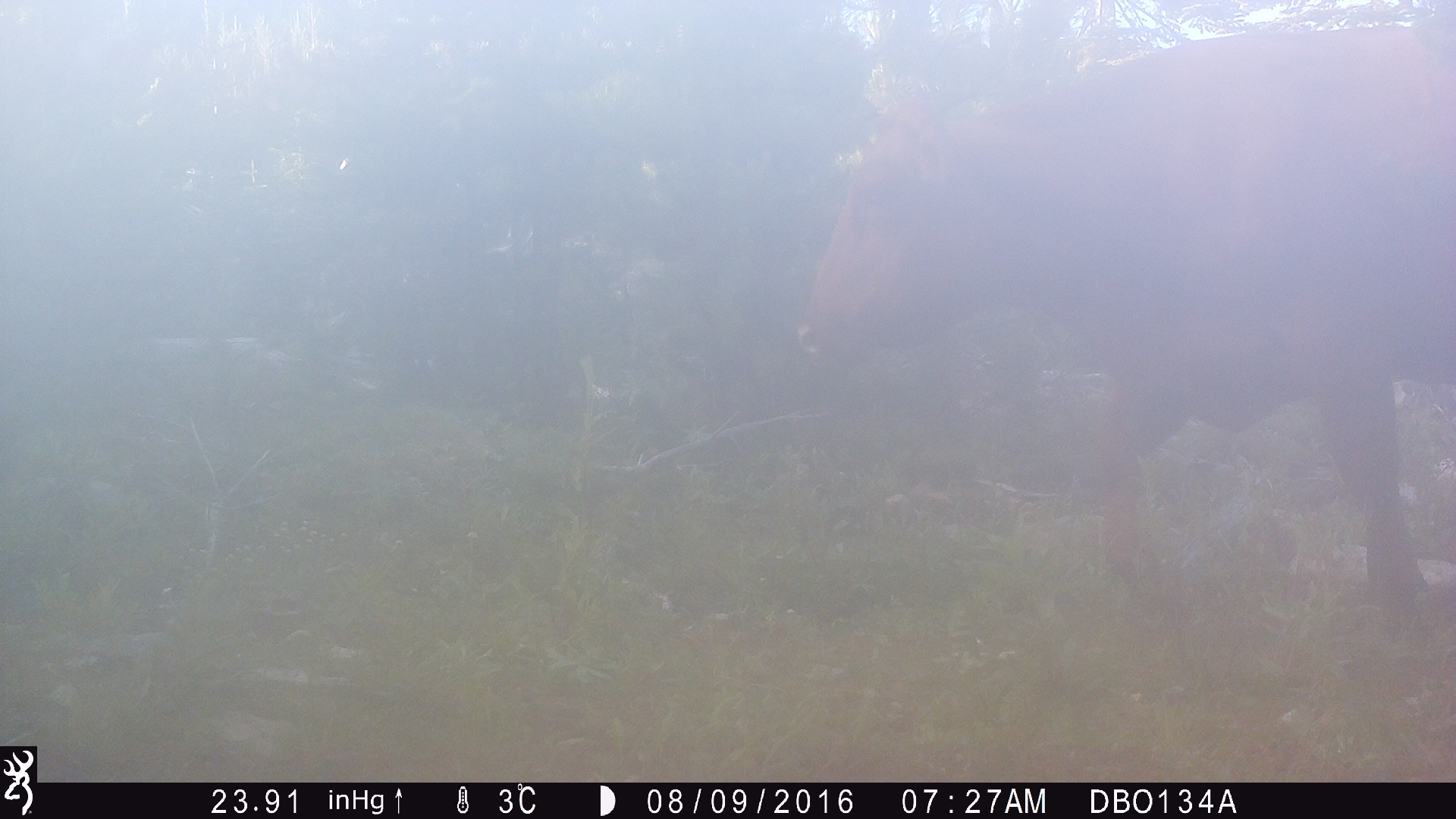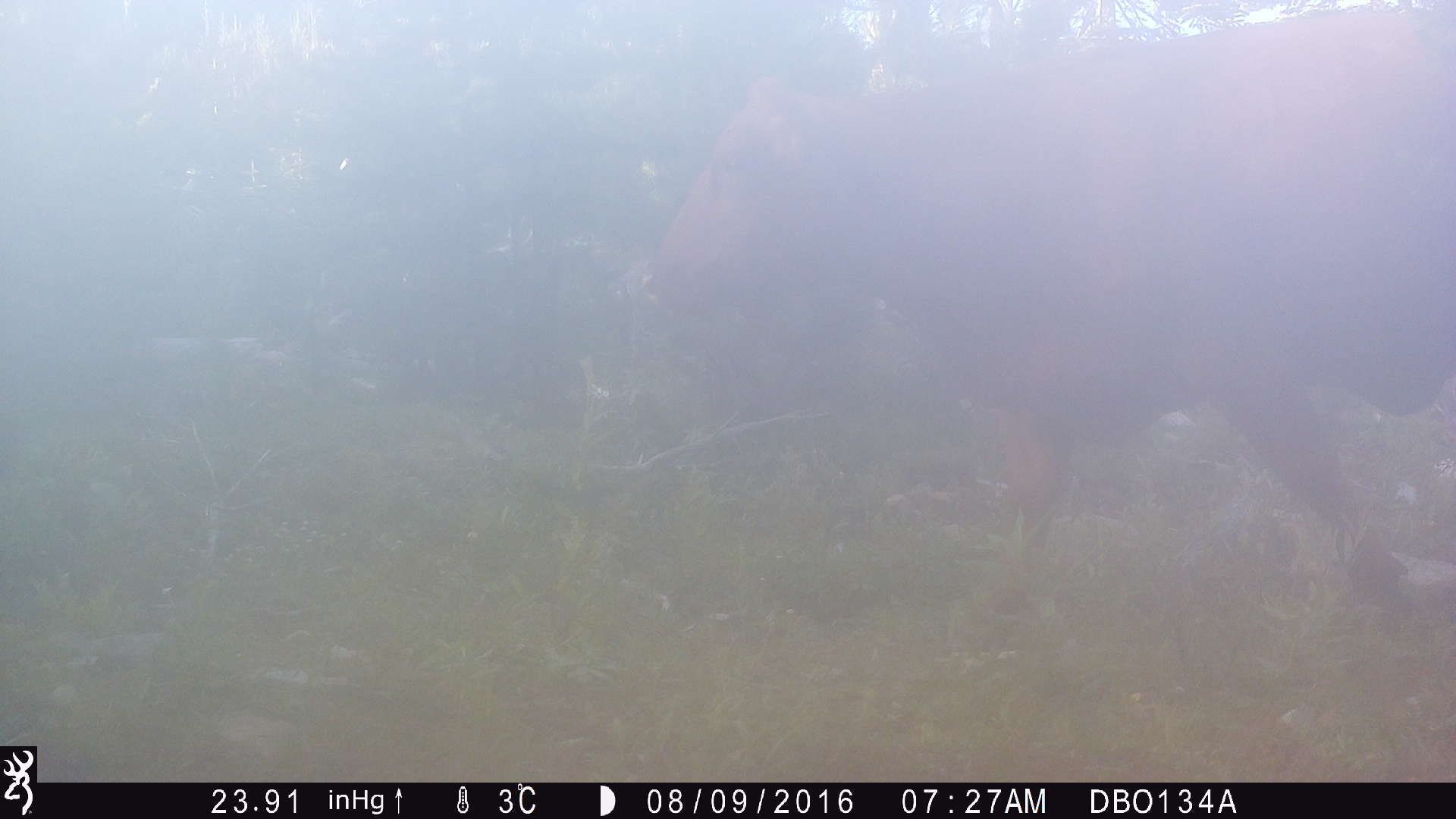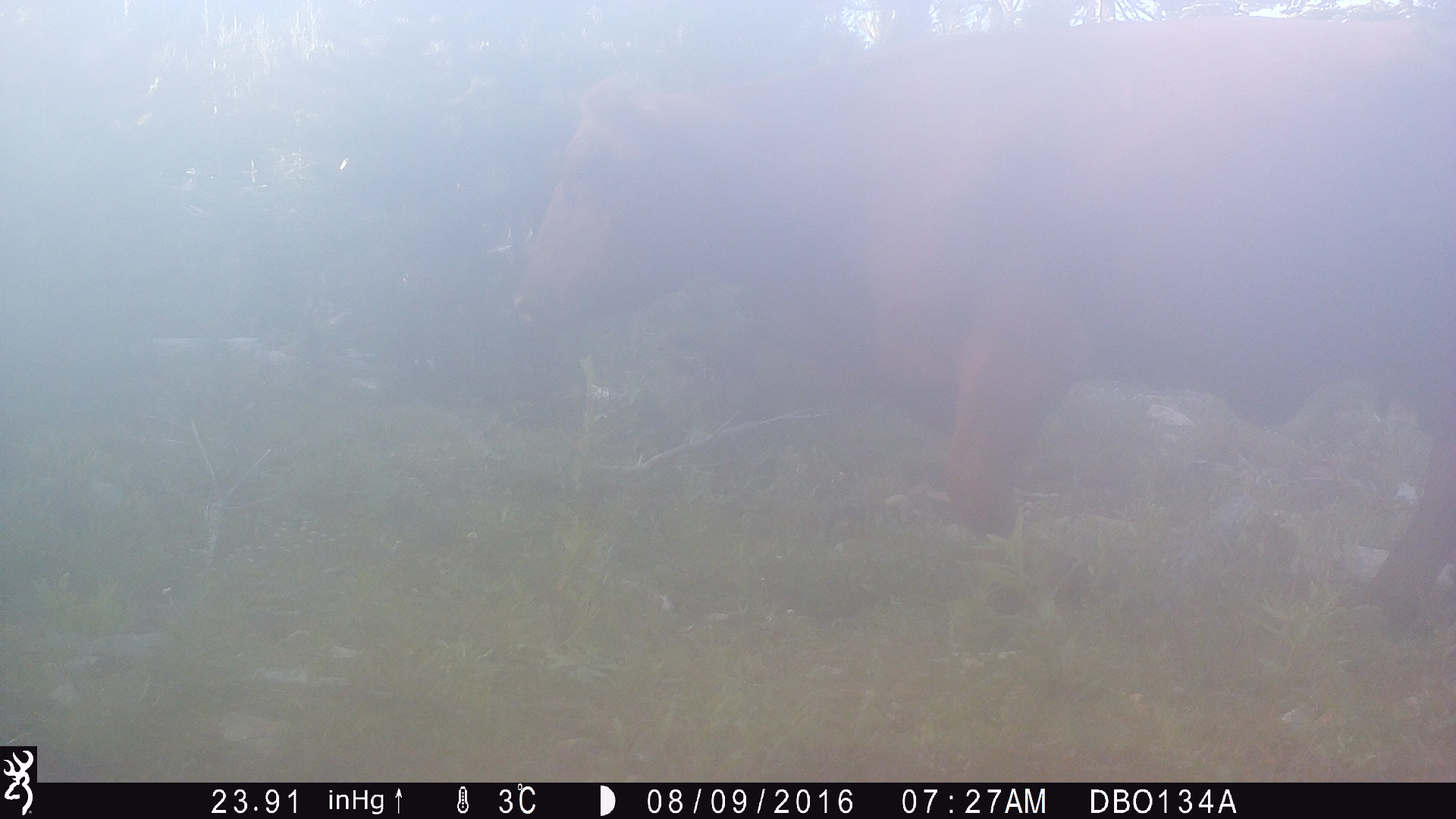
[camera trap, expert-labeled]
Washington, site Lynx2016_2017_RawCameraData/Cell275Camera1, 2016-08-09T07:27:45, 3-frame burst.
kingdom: Animalia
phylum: Chordata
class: Mammalia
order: Artiodactyla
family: Bovidae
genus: Bos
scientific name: Bos taurus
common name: domestic cattle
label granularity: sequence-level